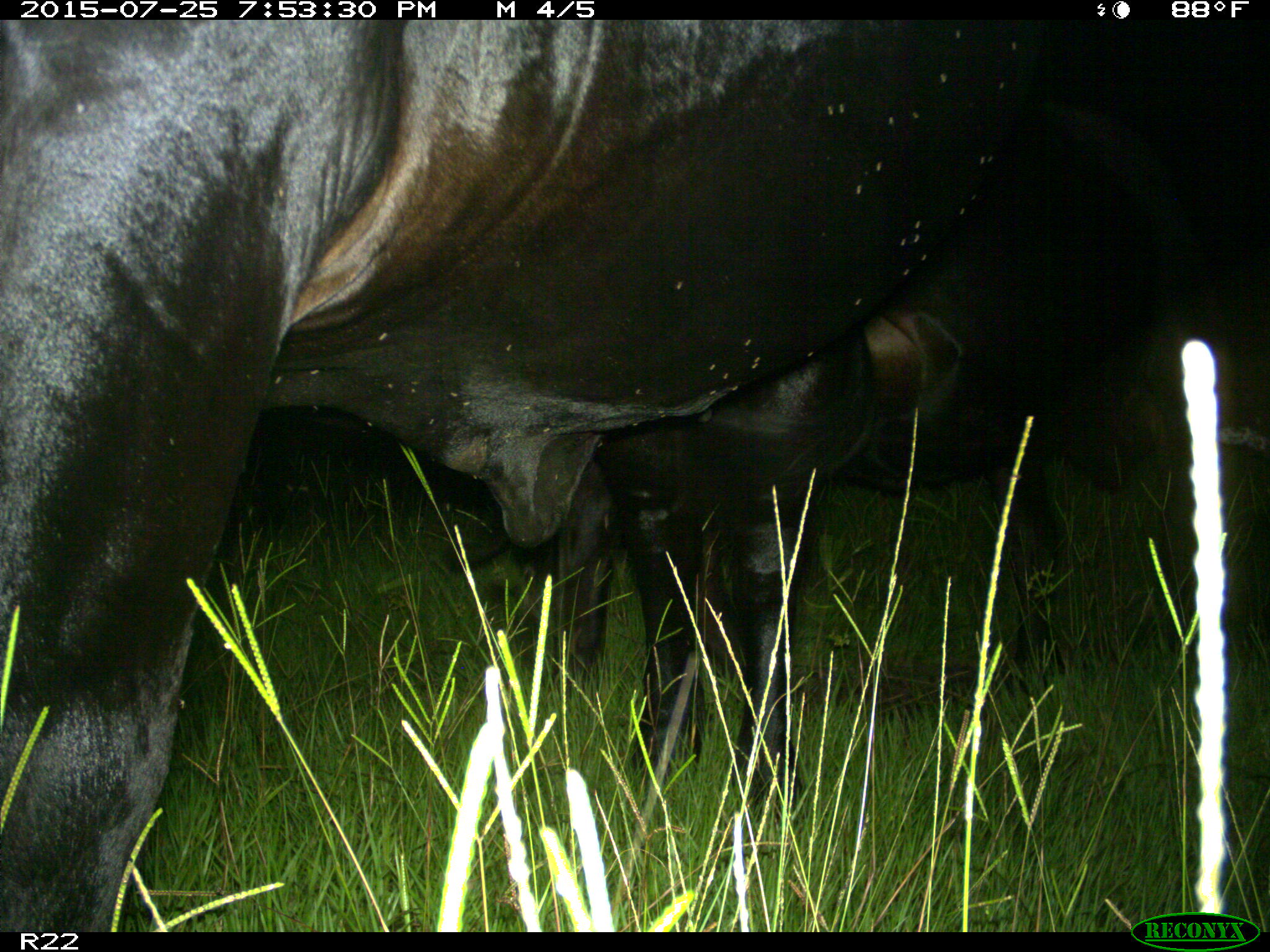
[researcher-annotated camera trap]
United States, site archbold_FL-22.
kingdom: Animalia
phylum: Chordata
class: Mammalia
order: Artiodactyla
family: Bovidae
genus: Bos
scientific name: Bos taurus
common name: domestic cow